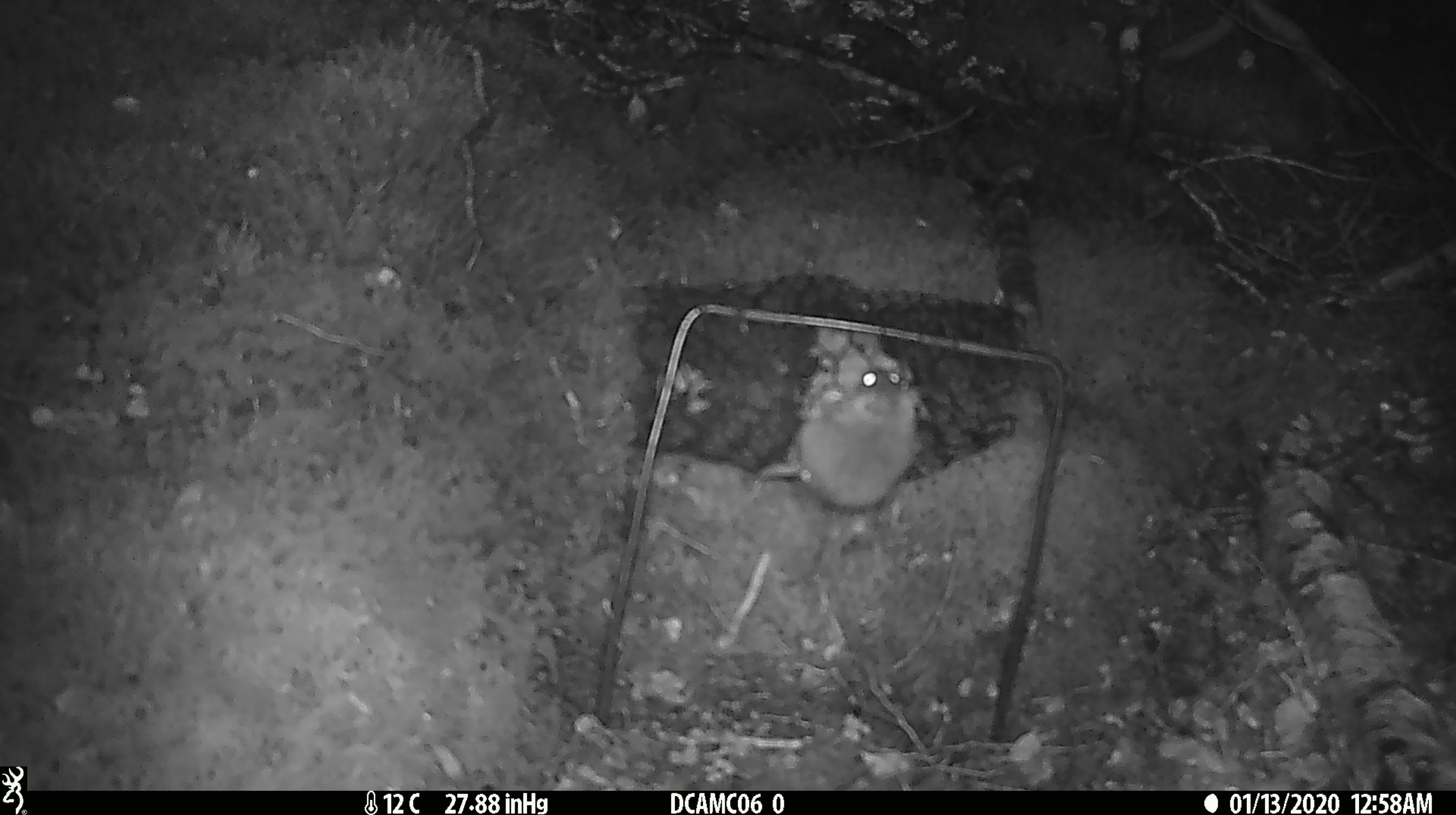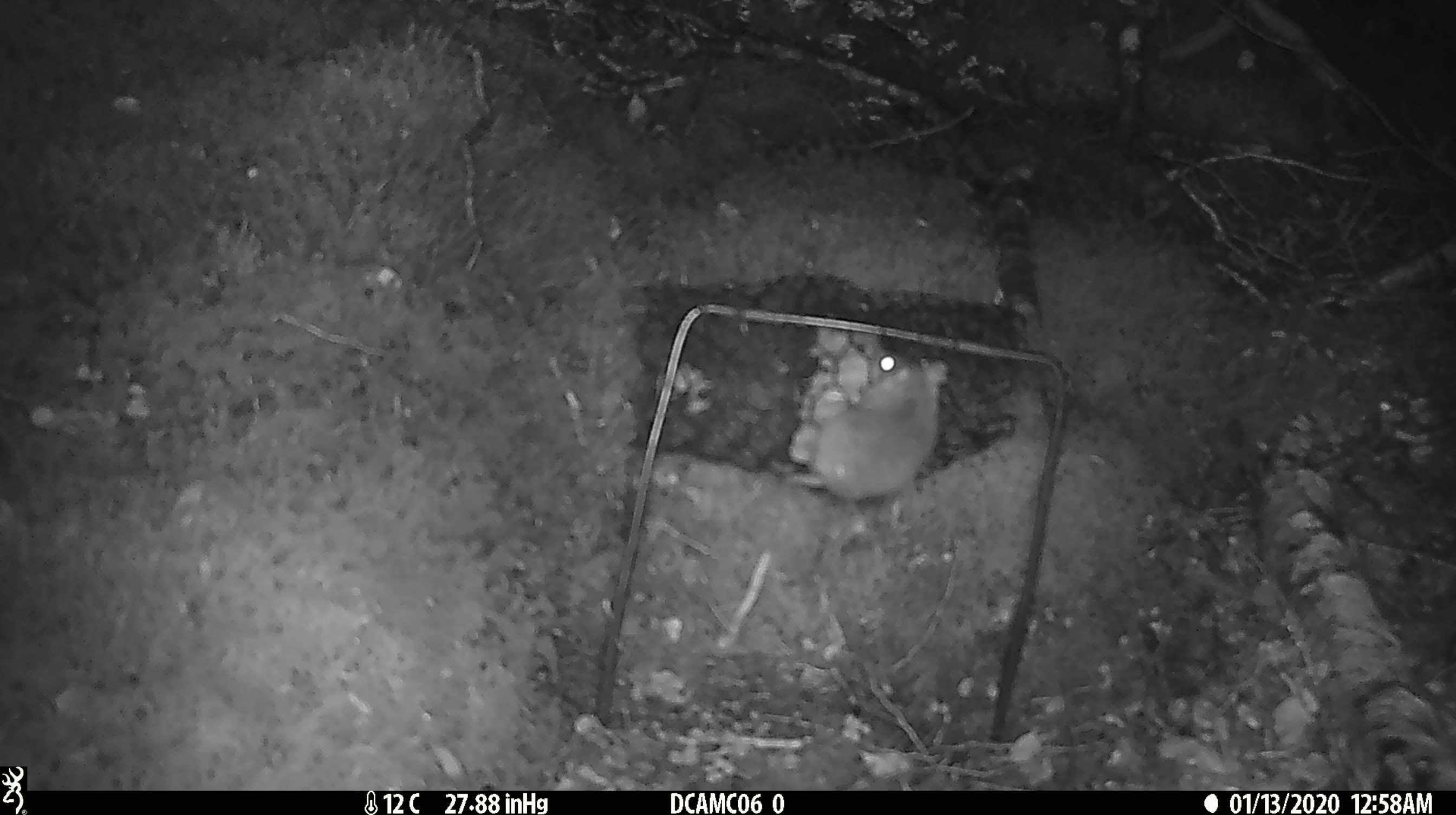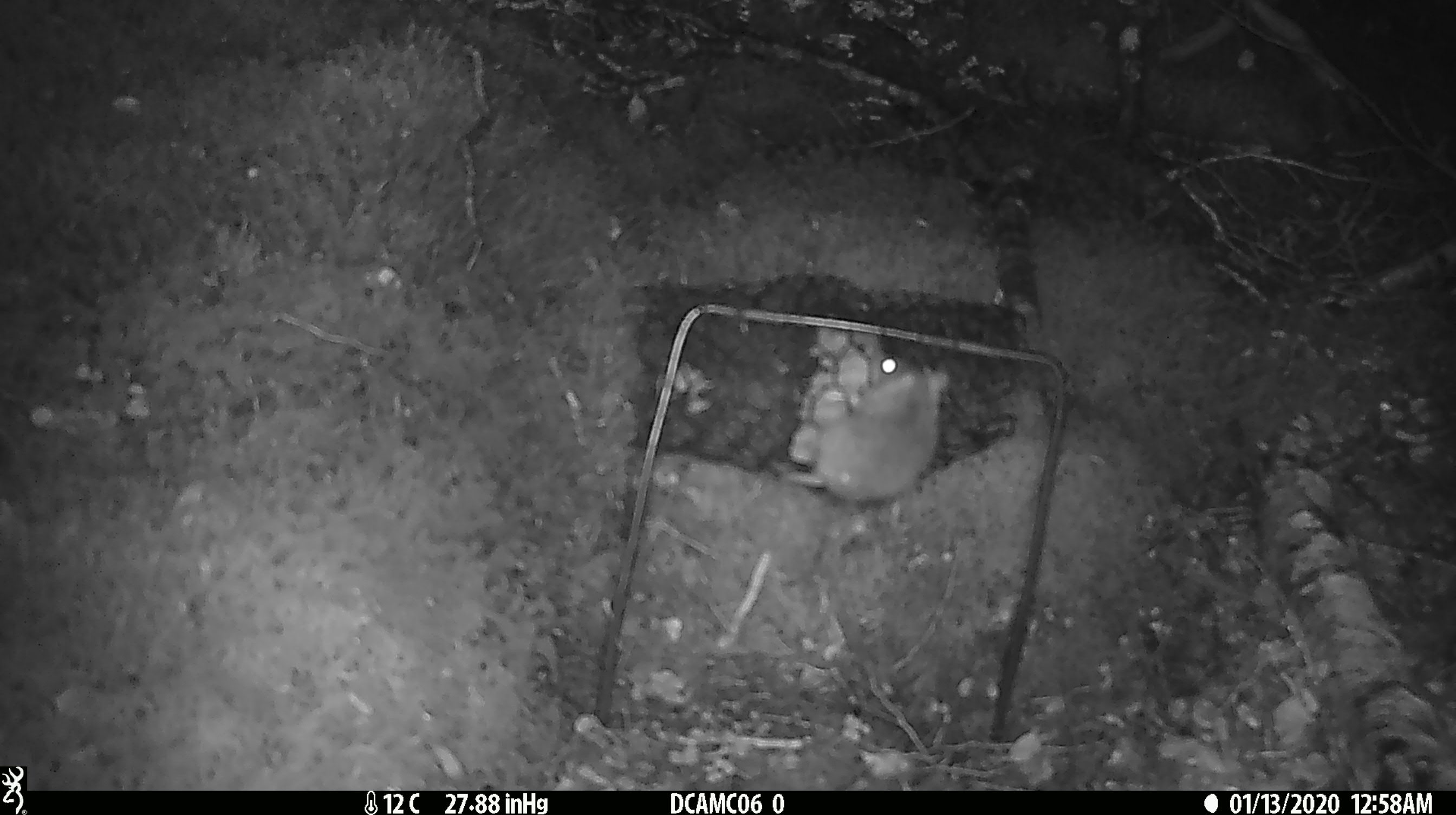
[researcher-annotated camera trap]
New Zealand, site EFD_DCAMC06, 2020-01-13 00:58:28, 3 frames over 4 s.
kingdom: Animalia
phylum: Chordata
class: Mammalia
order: Rodentia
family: Muridae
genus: Mus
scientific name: Mus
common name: mouse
Mouse (Mus).